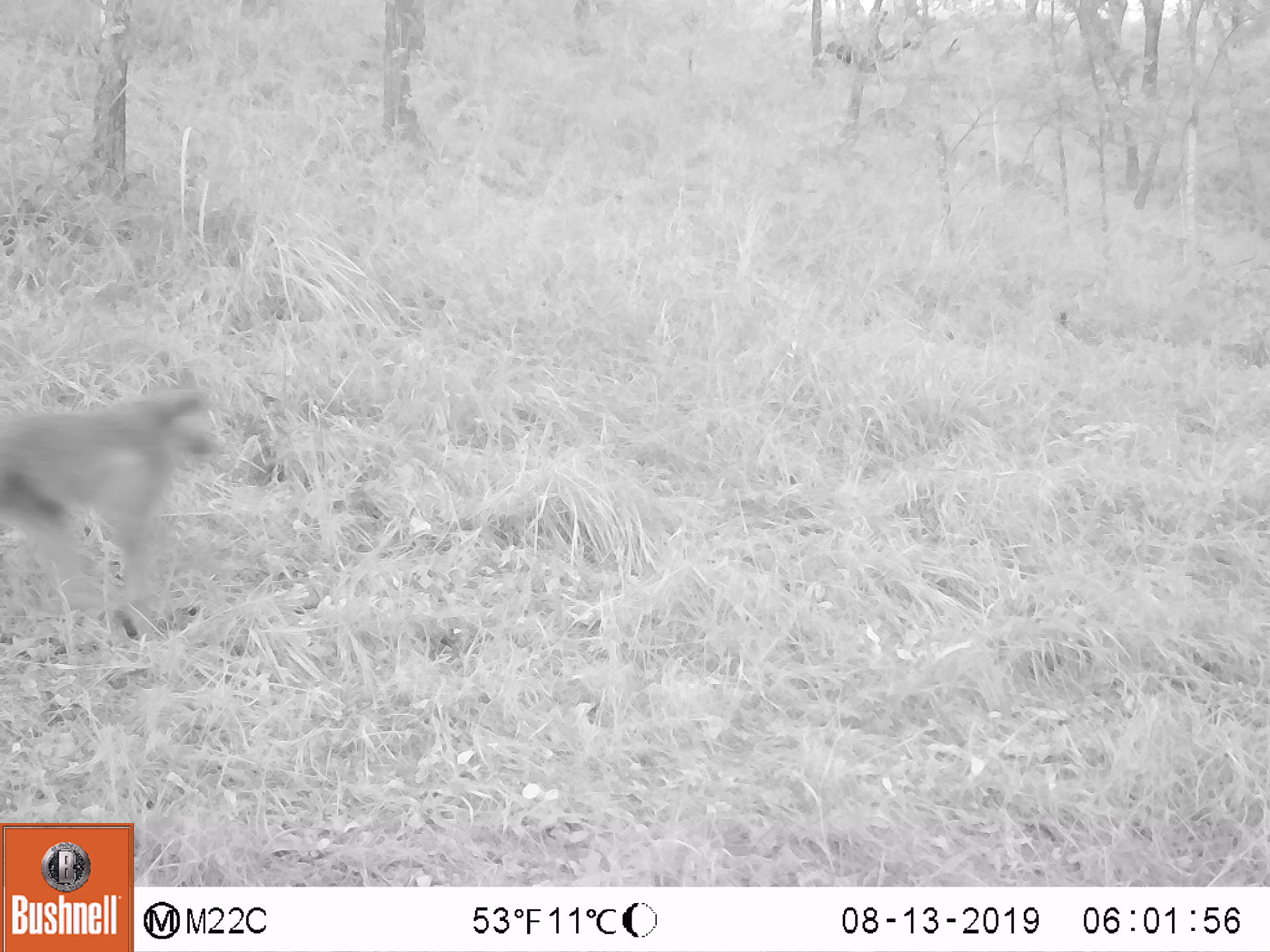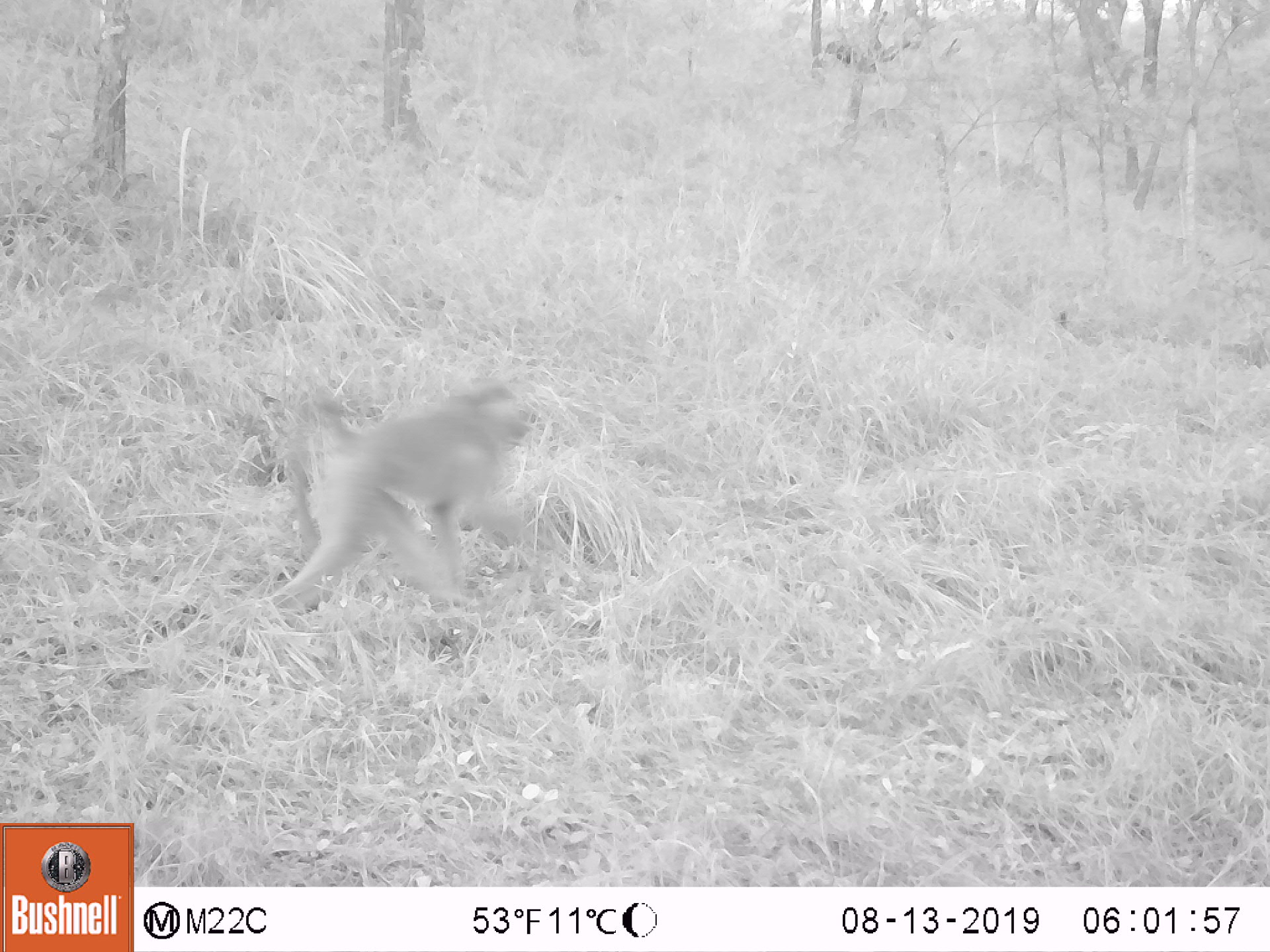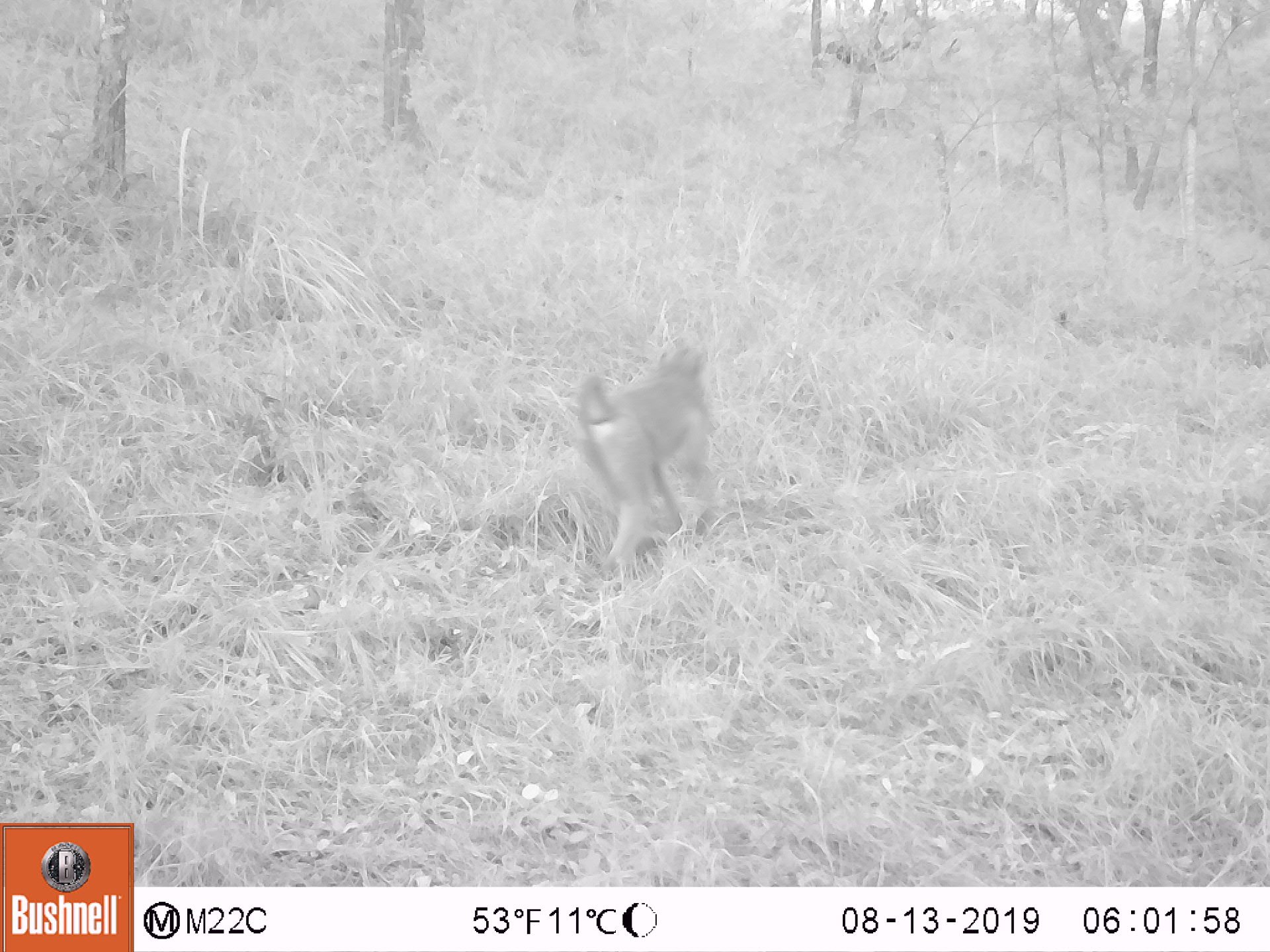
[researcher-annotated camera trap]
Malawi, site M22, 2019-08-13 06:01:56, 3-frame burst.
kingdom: Animalia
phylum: Chordata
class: Mammalia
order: Primates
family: Cercopithecidae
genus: Papio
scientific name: Papio cynocephalus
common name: yellow baboon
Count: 1.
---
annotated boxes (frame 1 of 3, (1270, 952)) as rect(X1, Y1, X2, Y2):
yellow baboon: rect(0, 387, 224, 638)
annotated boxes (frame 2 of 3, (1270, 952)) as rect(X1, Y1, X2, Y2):
yellow baboon: rect(287, 370, 533, 611)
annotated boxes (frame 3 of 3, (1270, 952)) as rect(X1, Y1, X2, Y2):
yellow baboon: rect(575, 334, 716, 577)